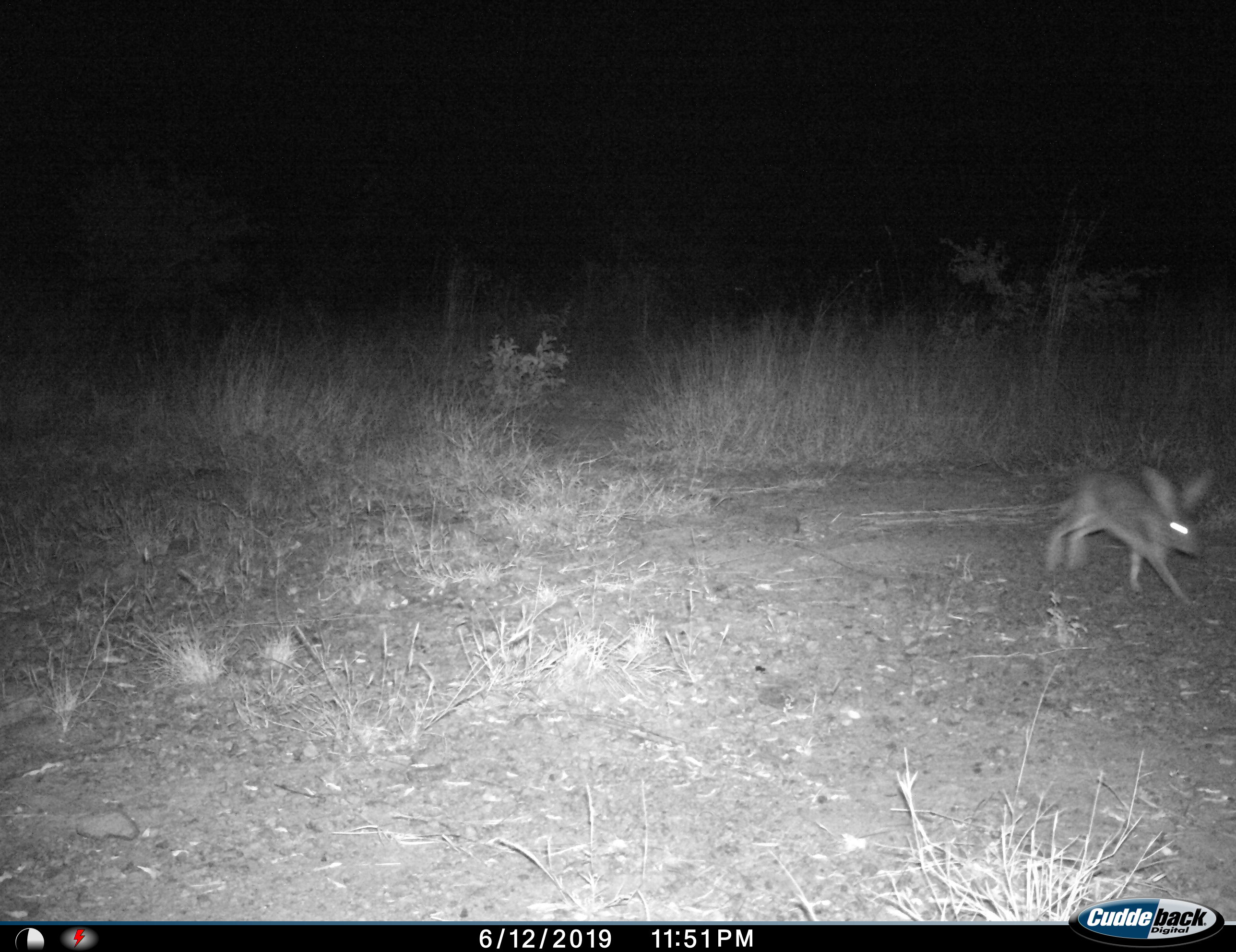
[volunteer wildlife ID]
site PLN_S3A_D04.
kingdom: Animalia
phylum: Chordata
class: Mammalia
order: Lagomorpha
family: Leporidae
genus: Lepus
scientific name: Lepus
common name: hare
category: hareunknown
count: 1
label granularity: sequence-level